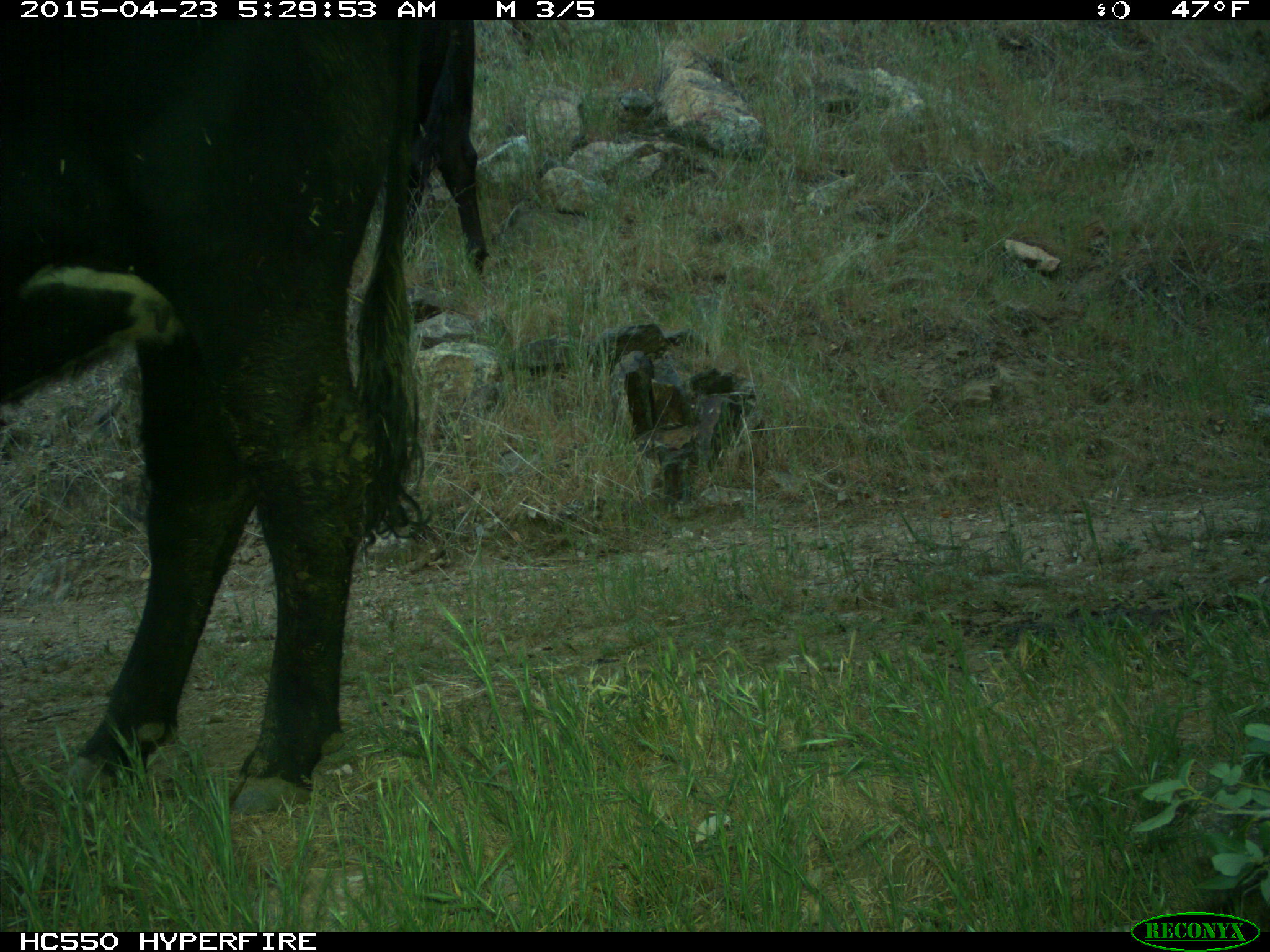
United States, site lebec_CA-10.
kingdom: Animalia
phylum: Chordata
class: Mammalia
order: Artiodactyla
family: Bovidae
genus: Bos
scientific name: Bos taurus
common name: domestic cow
Bos taurus (domestic cow).